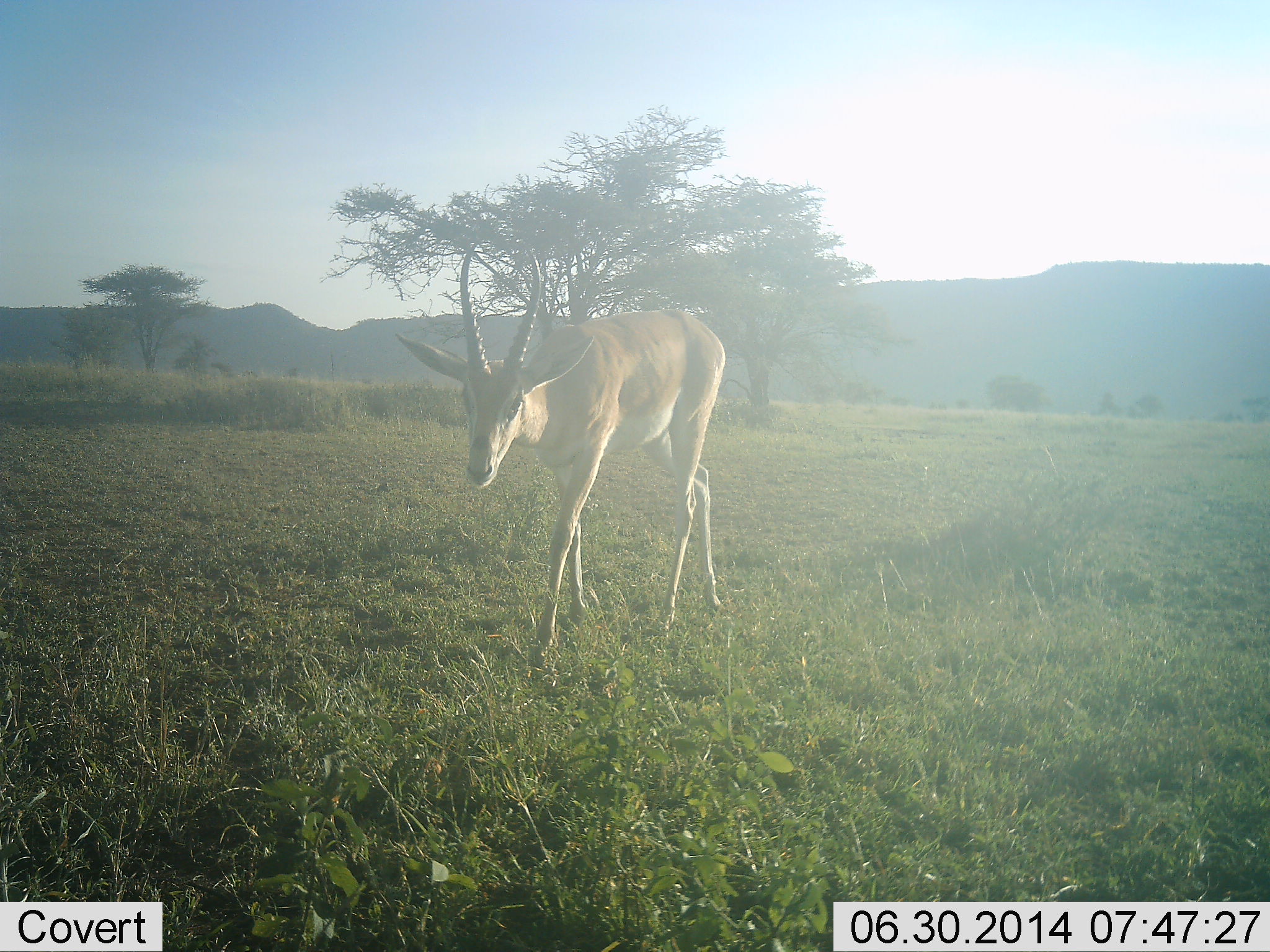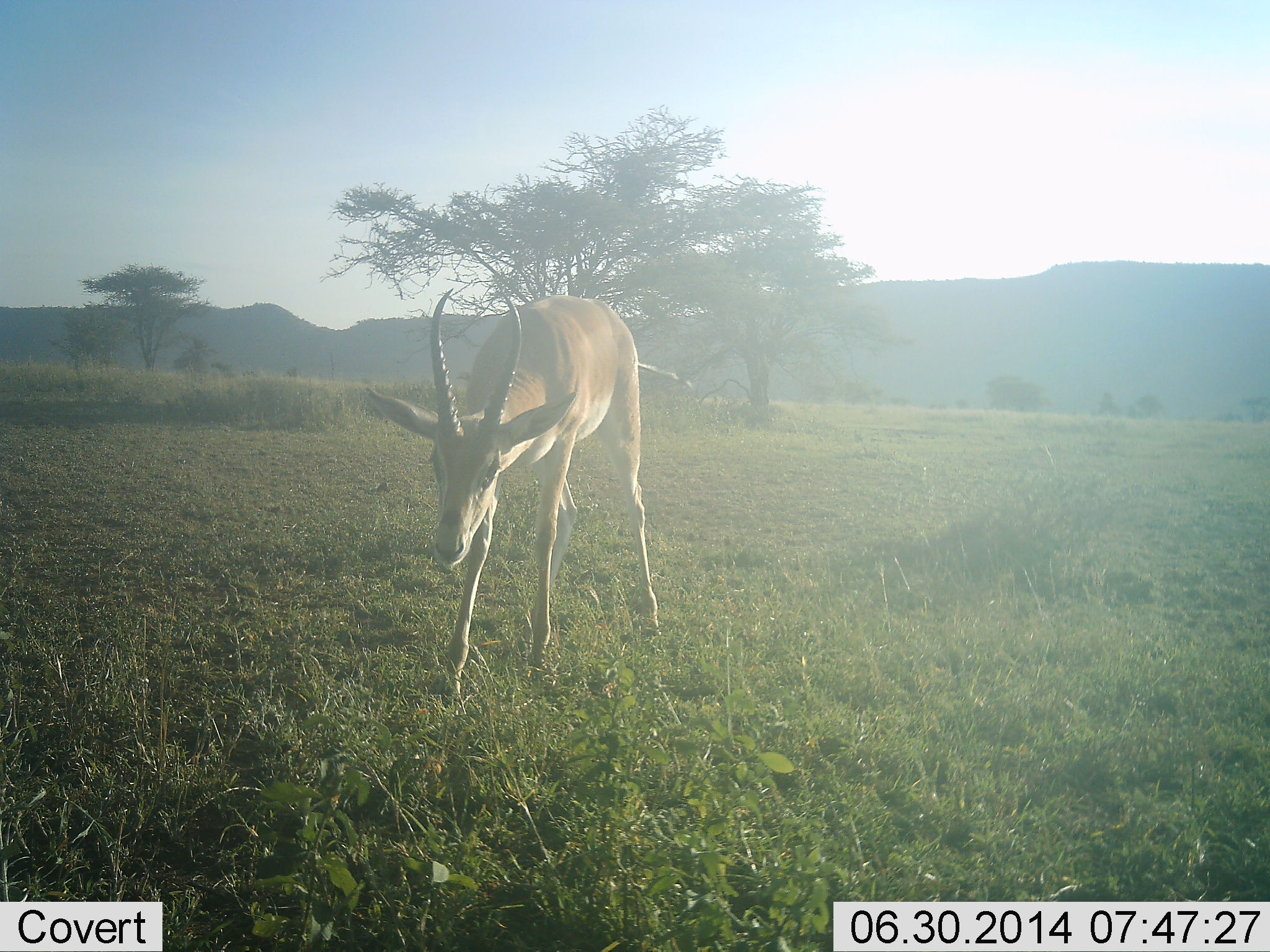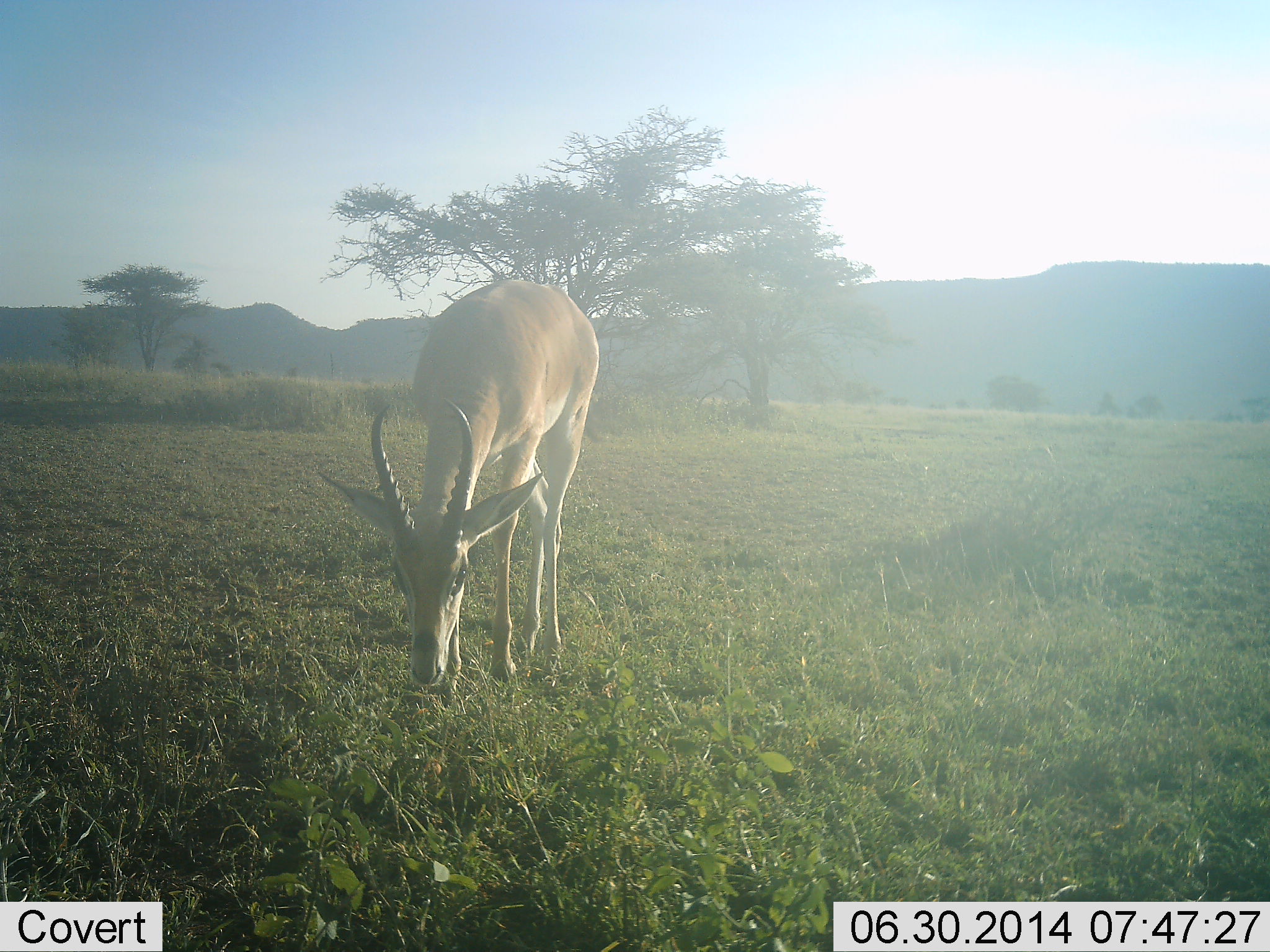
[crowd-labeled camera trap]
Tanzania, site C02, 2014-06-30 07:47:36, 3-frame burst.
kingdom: Animalia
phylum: Chordata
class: Mammalia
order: Artiodactyla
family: Bovidae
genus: Nanger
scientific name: Nanger granti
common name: grant's gazelle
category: gazellegrants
Gazellegrants (grant's gazelle) (Nanger granti), count 1. Behavior (volunteer vote fractions): standing 20%, resting 0%, moving 70%, interacting 0%. Young present (vote fraction): 0%. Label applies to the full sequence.